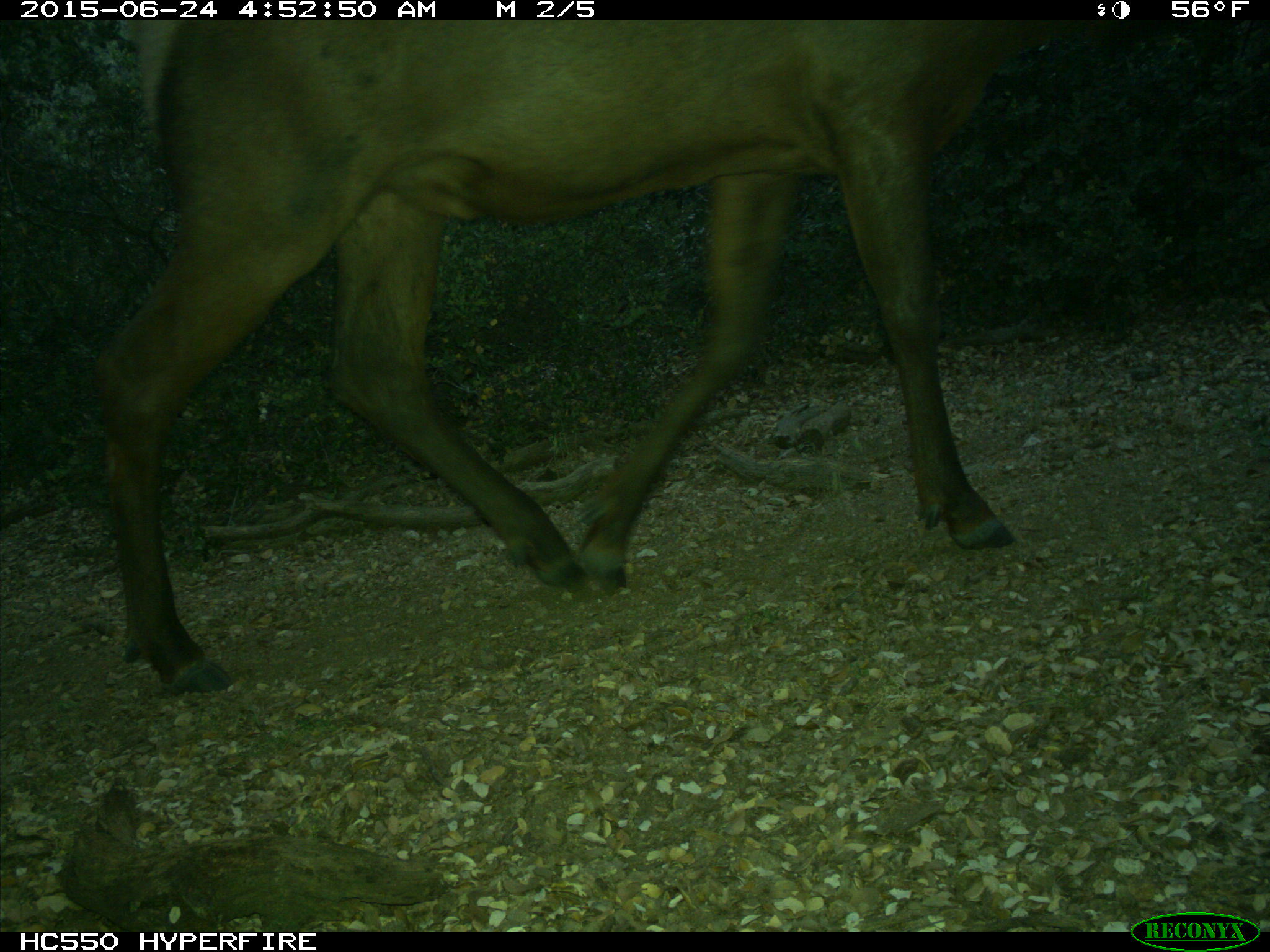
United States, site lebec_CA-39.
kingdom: Animalia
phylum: Chordata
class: Mammalia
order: Artiodactyla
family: Cervidae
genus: Cervus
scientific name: Cervus canadensis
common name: elk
Cervus canadensis (elk).